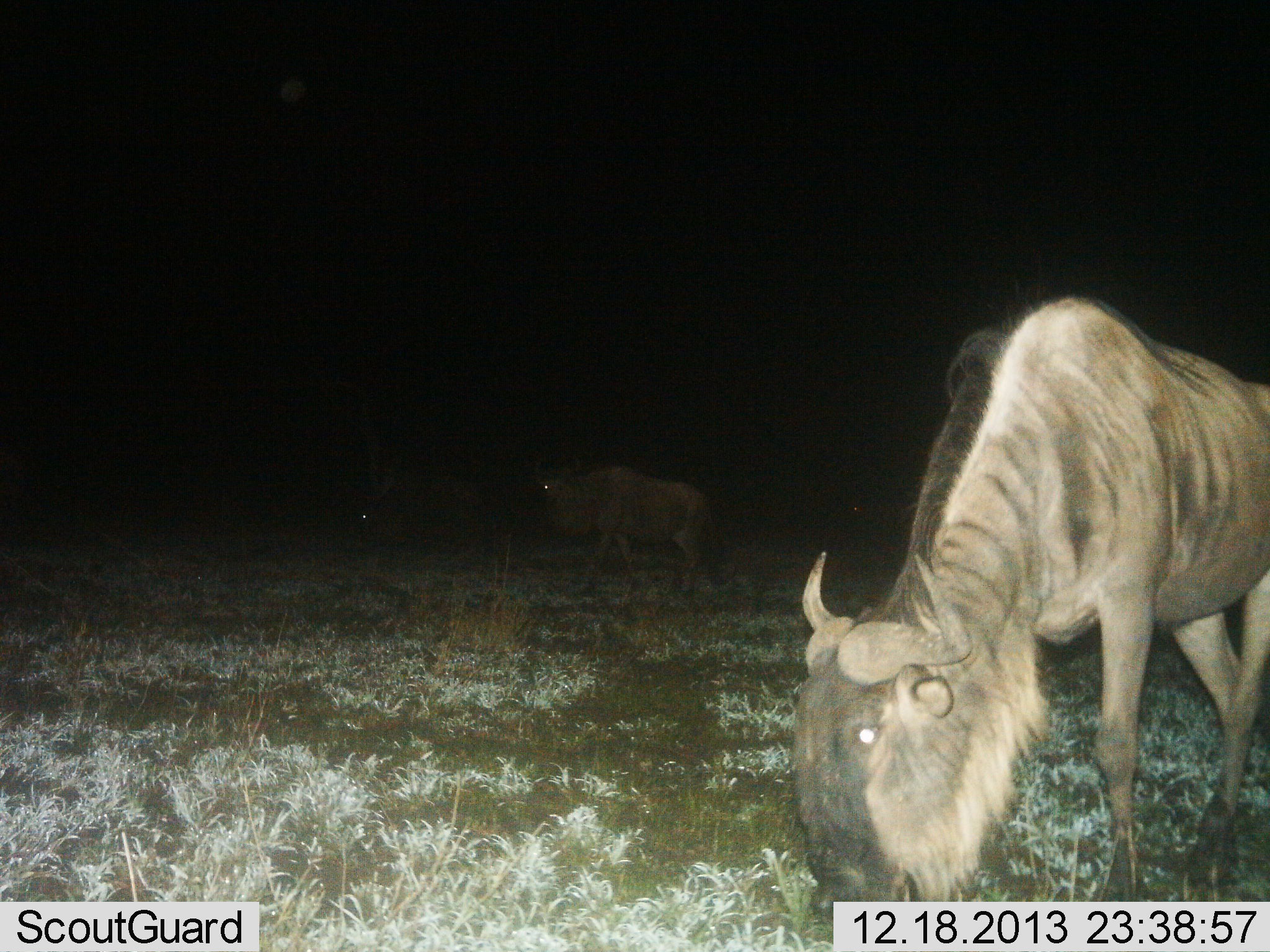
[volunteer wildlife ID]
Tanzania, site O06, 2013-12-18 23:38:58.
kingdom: Animalia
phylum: Chordata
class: Mammalia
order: Artiodactyla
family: Bovidae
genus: Connochaetes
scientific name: Connochaetes taurinus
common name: blue wildebeest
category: wildebeest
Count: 3.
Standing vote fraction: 50%.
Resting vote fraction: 0%.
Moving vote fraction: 40%.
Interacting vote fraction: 0%.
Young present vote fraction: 0%.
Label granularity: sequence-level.